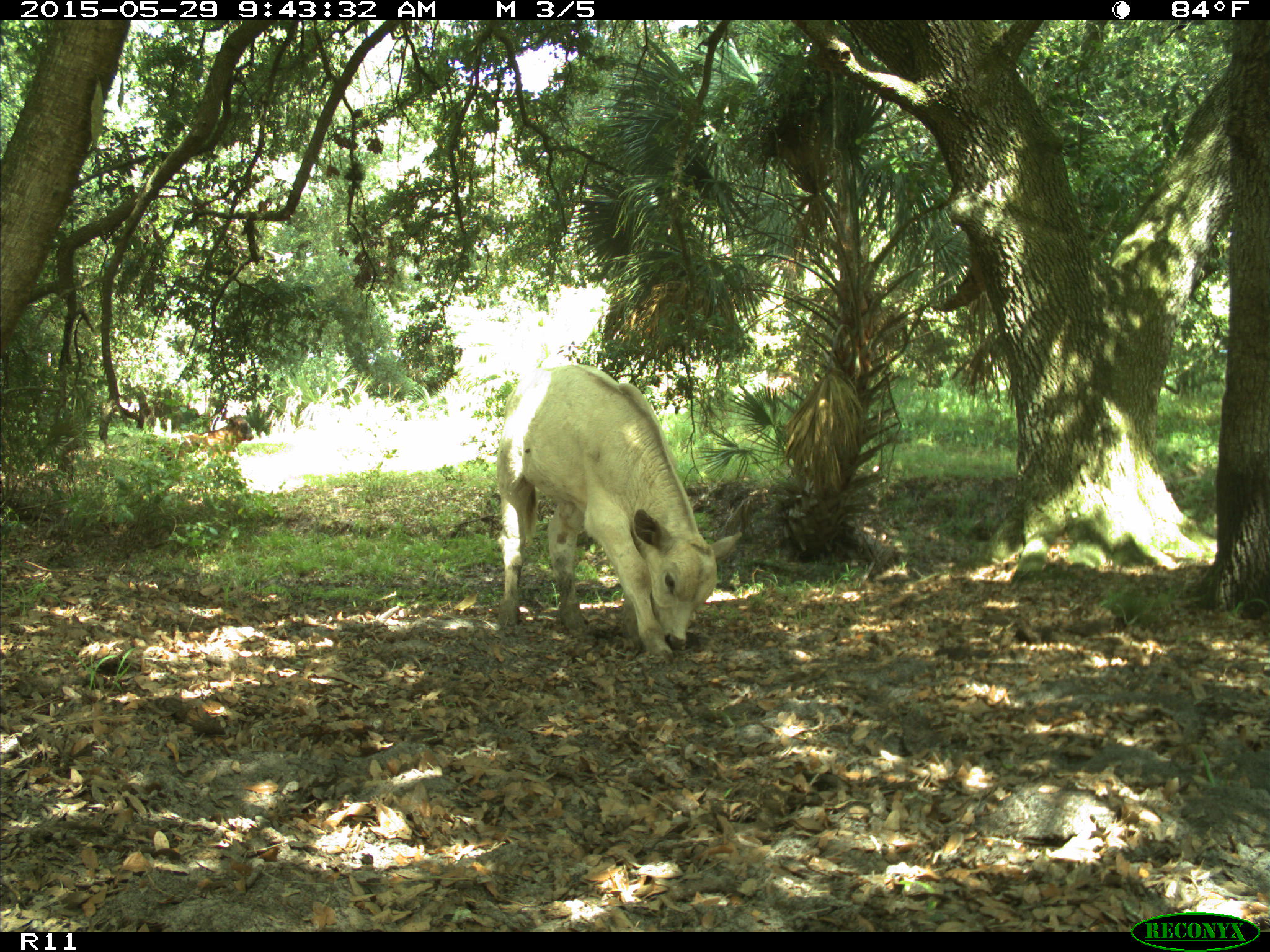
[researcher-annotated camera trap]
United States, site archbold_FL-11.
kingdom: Animalia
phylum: Chordata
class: Mammalia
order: Artiodactyla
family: Bovidae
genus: Bos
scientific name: Bos taurus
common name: domestic cow